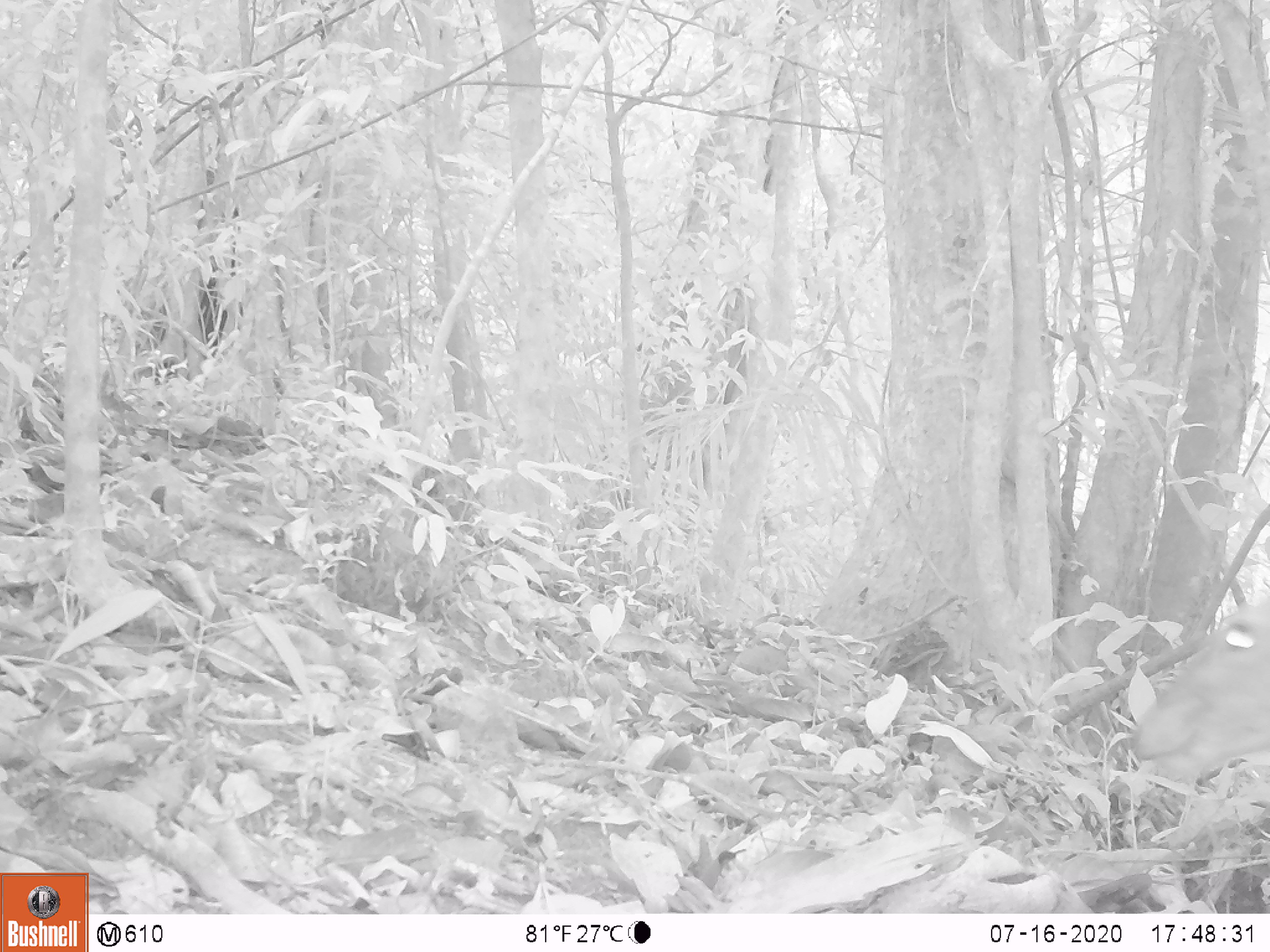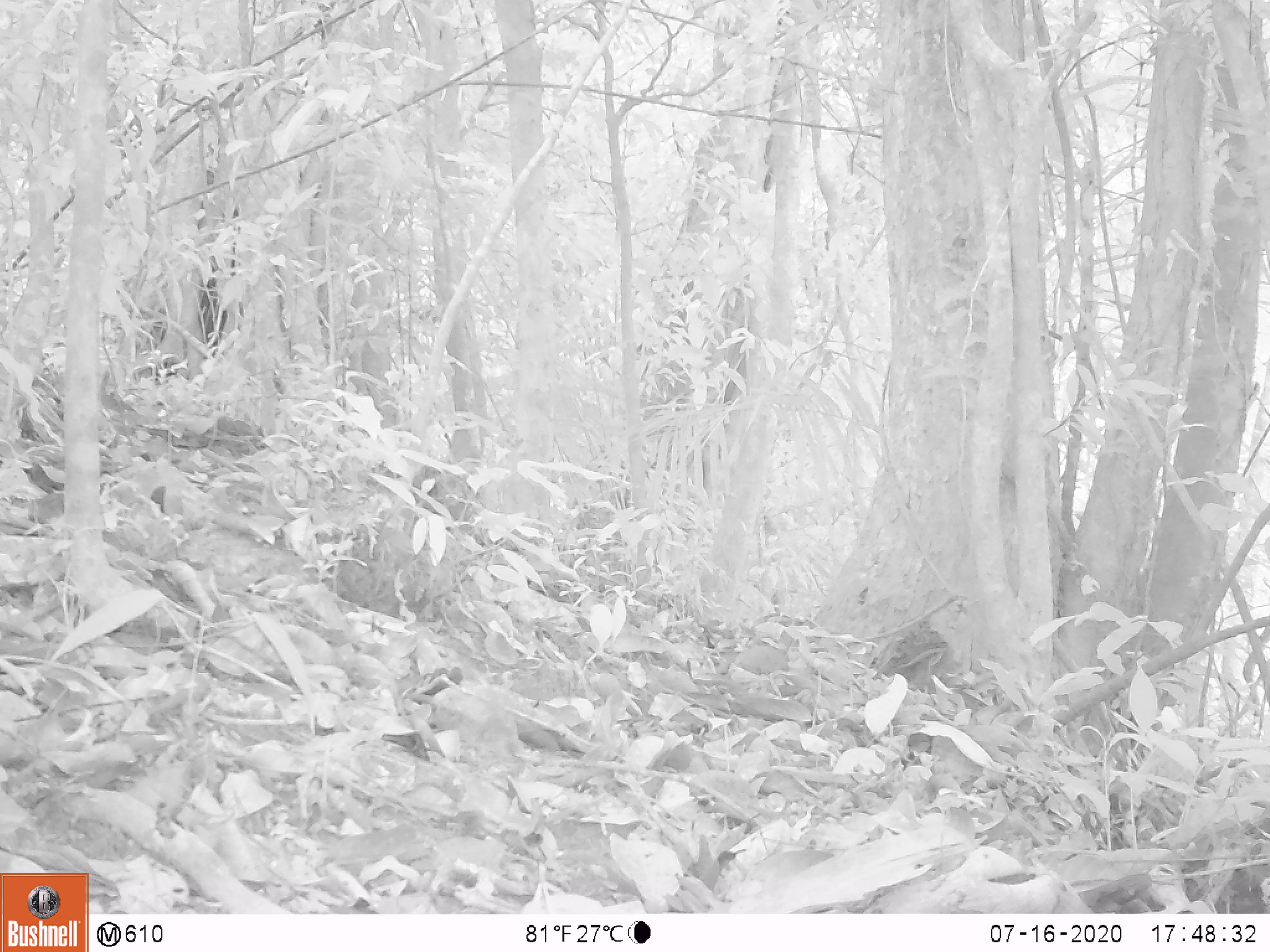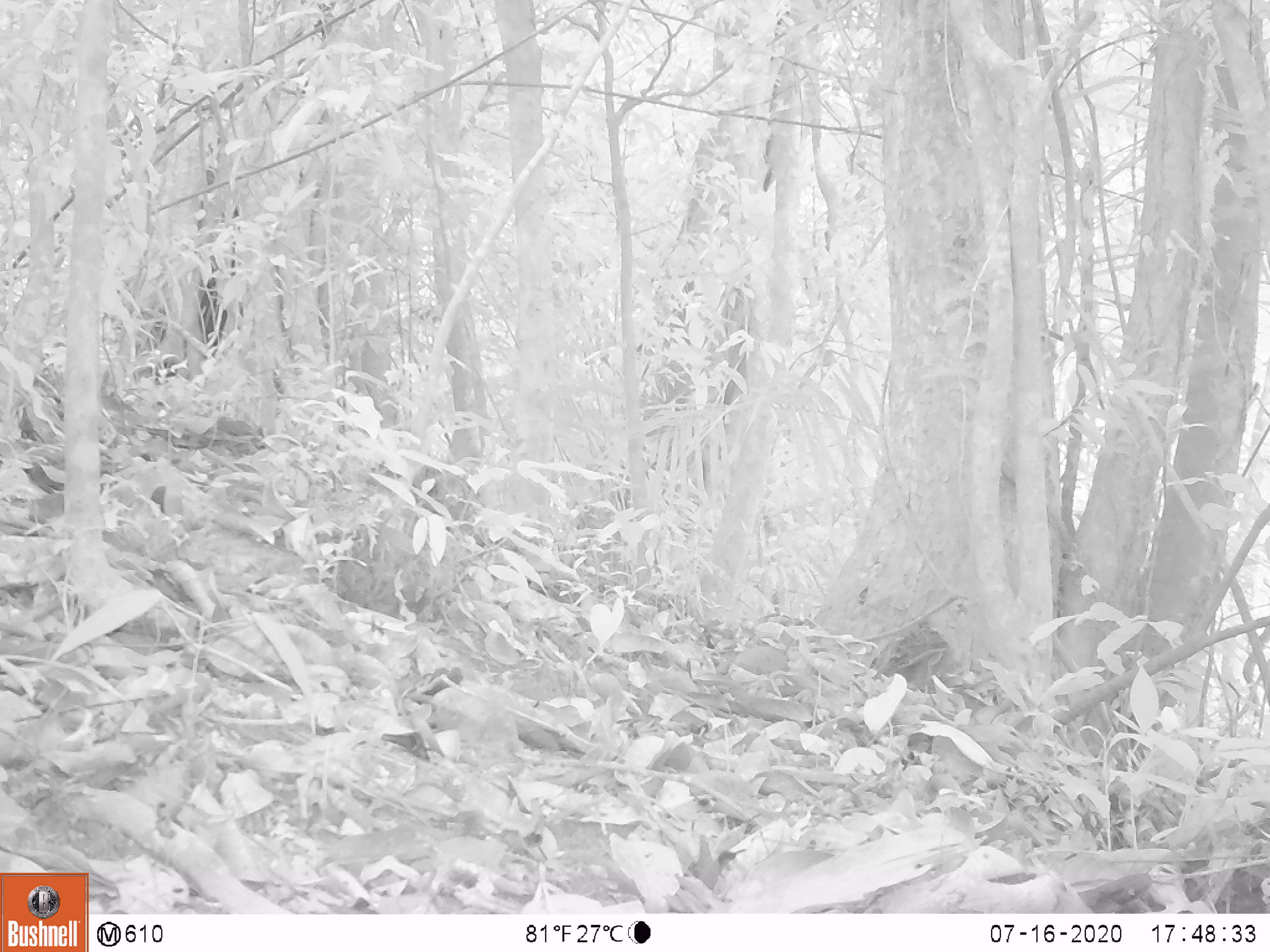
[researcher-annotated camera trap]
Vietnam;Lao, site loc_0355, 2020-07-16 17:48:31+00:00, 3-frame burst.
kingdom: Animalia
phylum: Chordata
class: Mammalia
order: Artiodactyla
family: Cervidae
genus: Muntiacus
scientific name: Muntiacus rooseveltorum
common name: roosevelt's muntjac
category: roosevelts muntjac group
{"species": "roosevelts muntjac group (roosevelt's muntjac) (Muntiacus rooseveltorum)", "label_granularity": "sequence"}